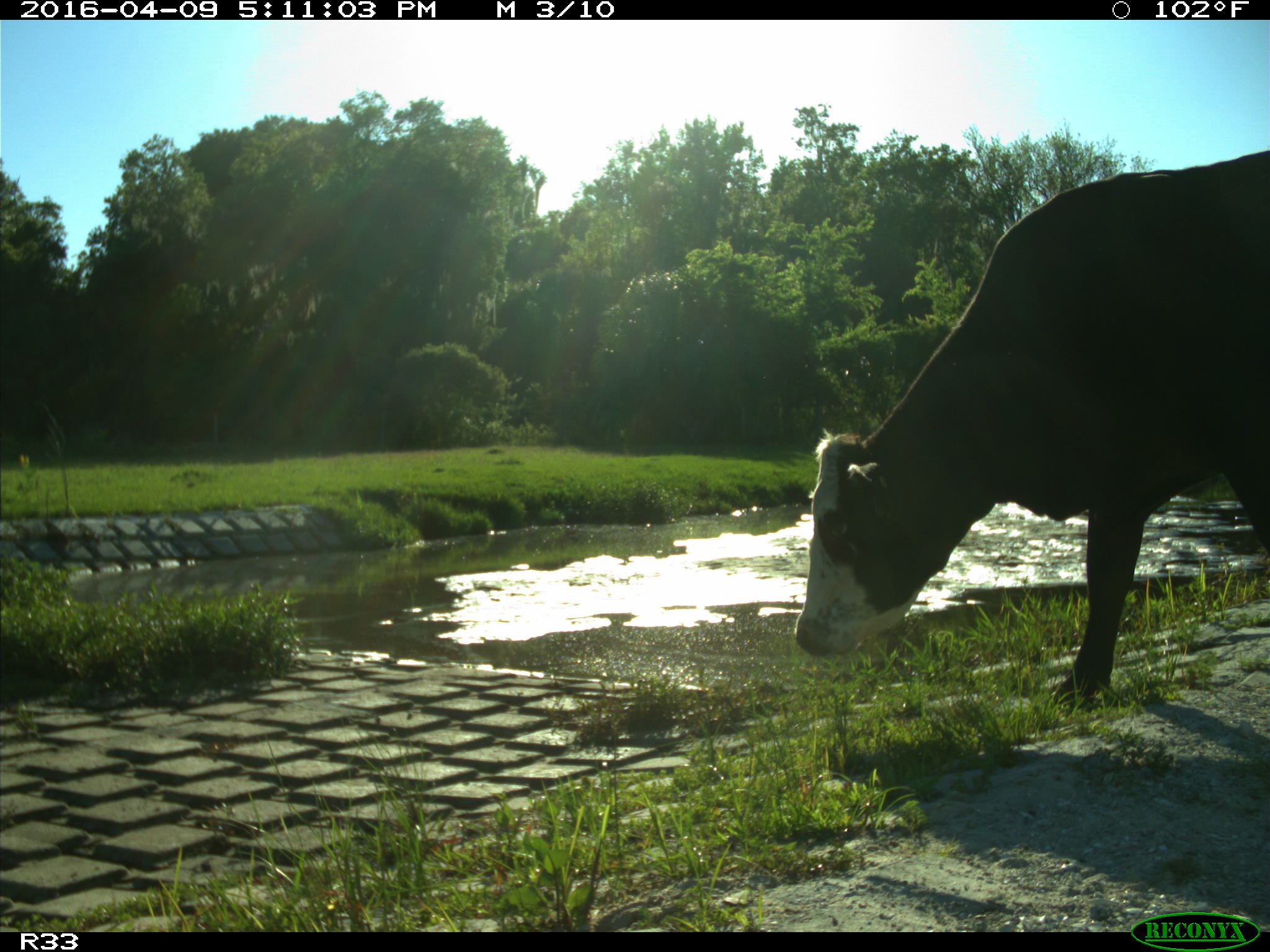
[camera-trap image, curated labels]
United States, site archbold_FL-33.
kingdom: Animalia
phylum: Chordata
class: Mammalia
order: Artiodactyla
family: Bovidae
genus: Bos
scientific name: Bos taurus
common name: domestic cow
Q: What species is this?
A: Bos taurus (domestic cow).